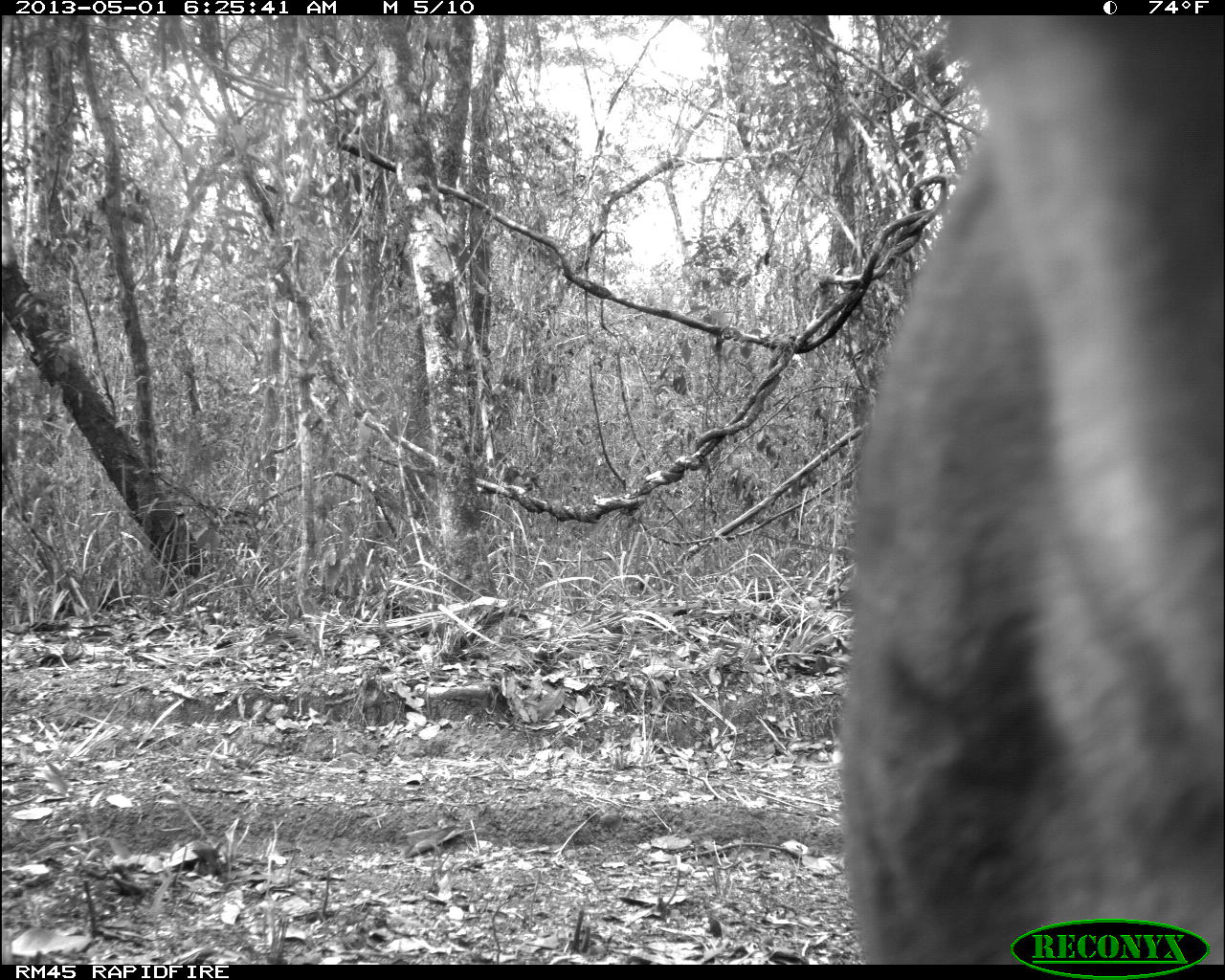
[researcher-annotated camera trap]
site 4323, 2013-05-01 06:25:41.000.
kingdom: Animalia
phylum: Chordata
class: Mammalia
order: Carnivora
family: Felidae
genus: Puma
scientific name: Puma concolor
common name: mountain lion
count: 1